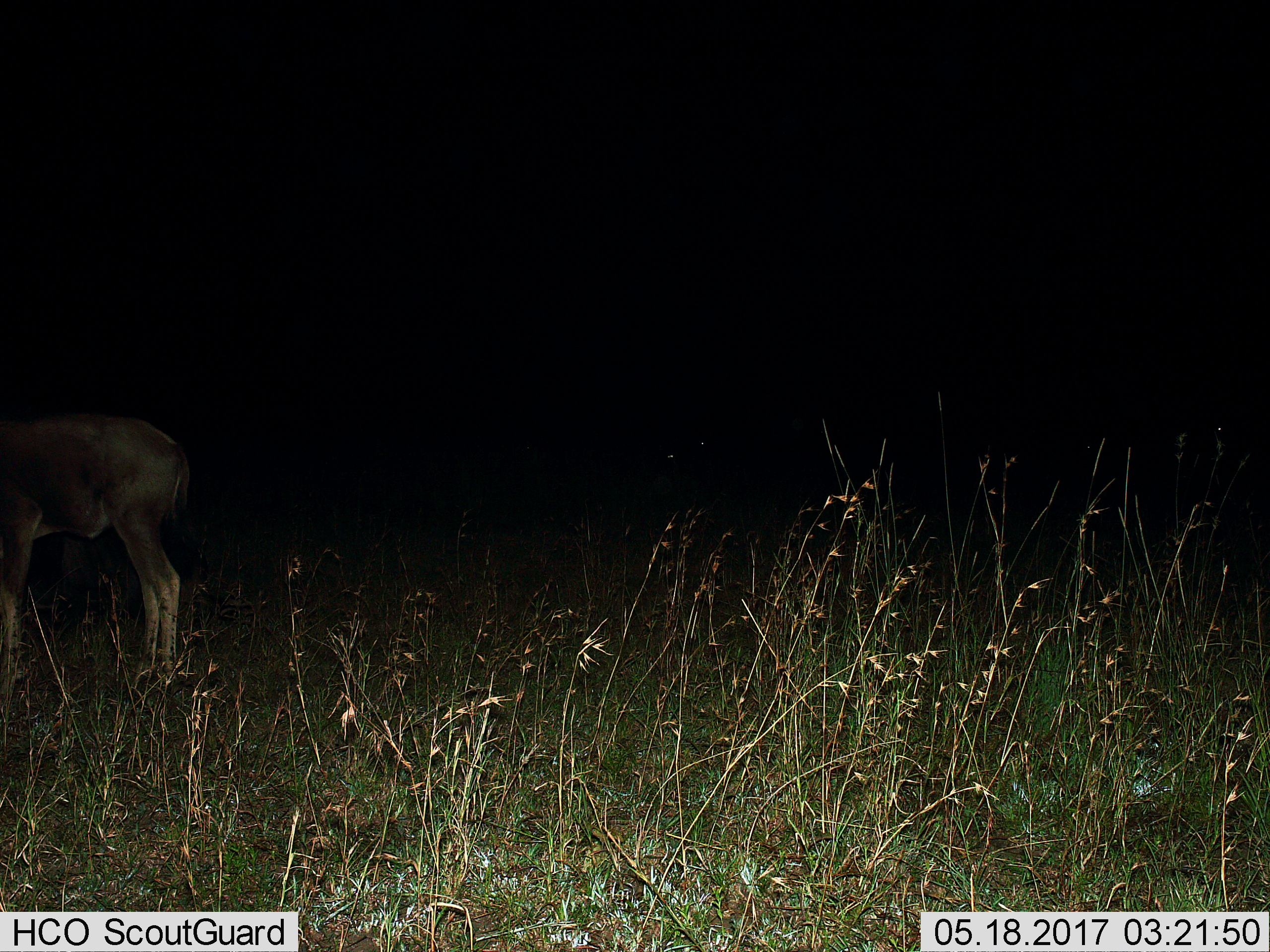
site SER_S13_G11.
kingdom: Animalia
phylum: Chordata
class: Mammalia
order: Artiodactyla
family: Bovidae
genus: Aepyceros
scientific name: Aepyceros melampus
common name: impala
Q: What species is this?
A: Impala (Aepyceros melampus).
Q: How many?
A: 1.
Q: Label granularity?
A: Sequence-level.